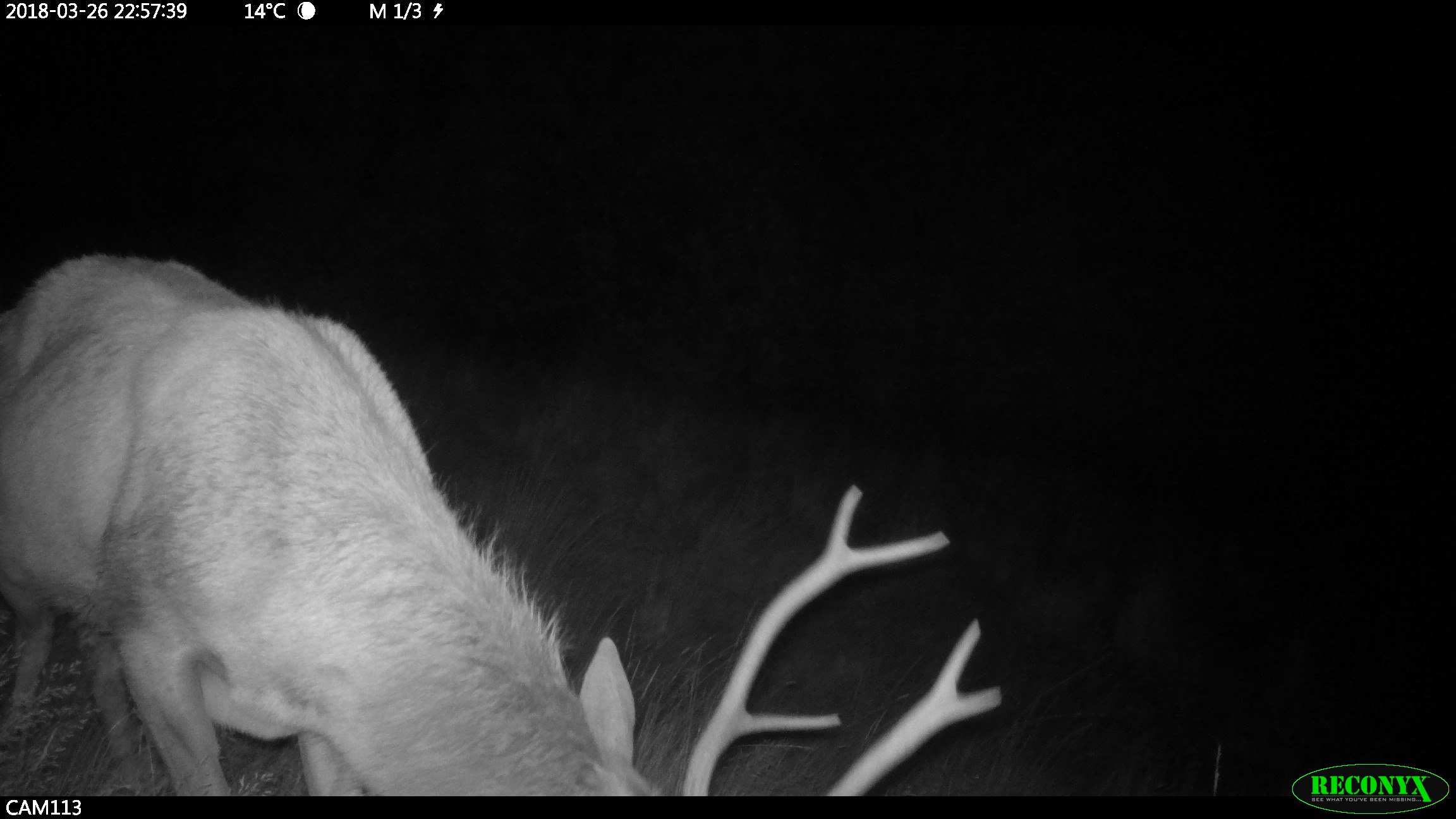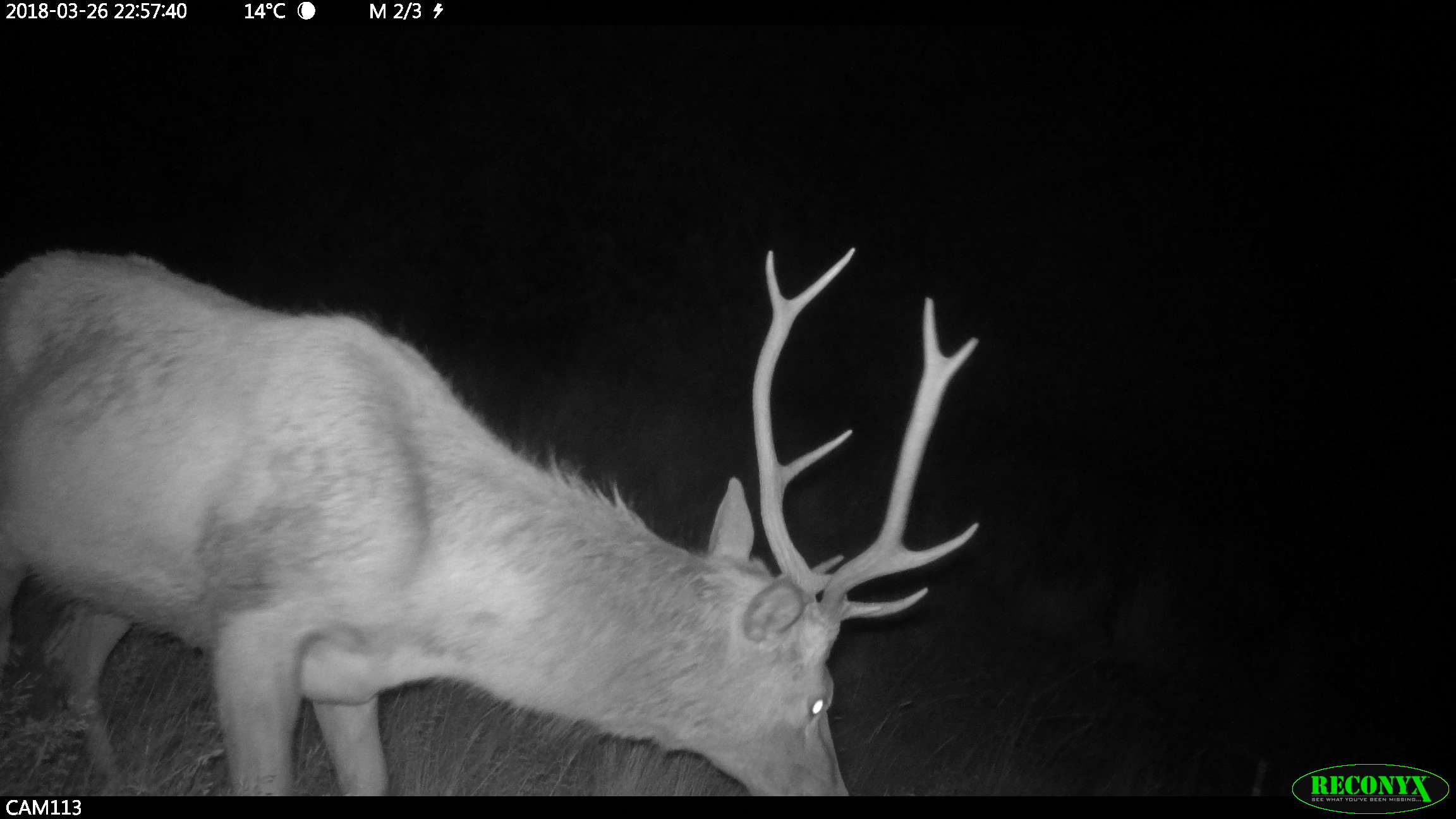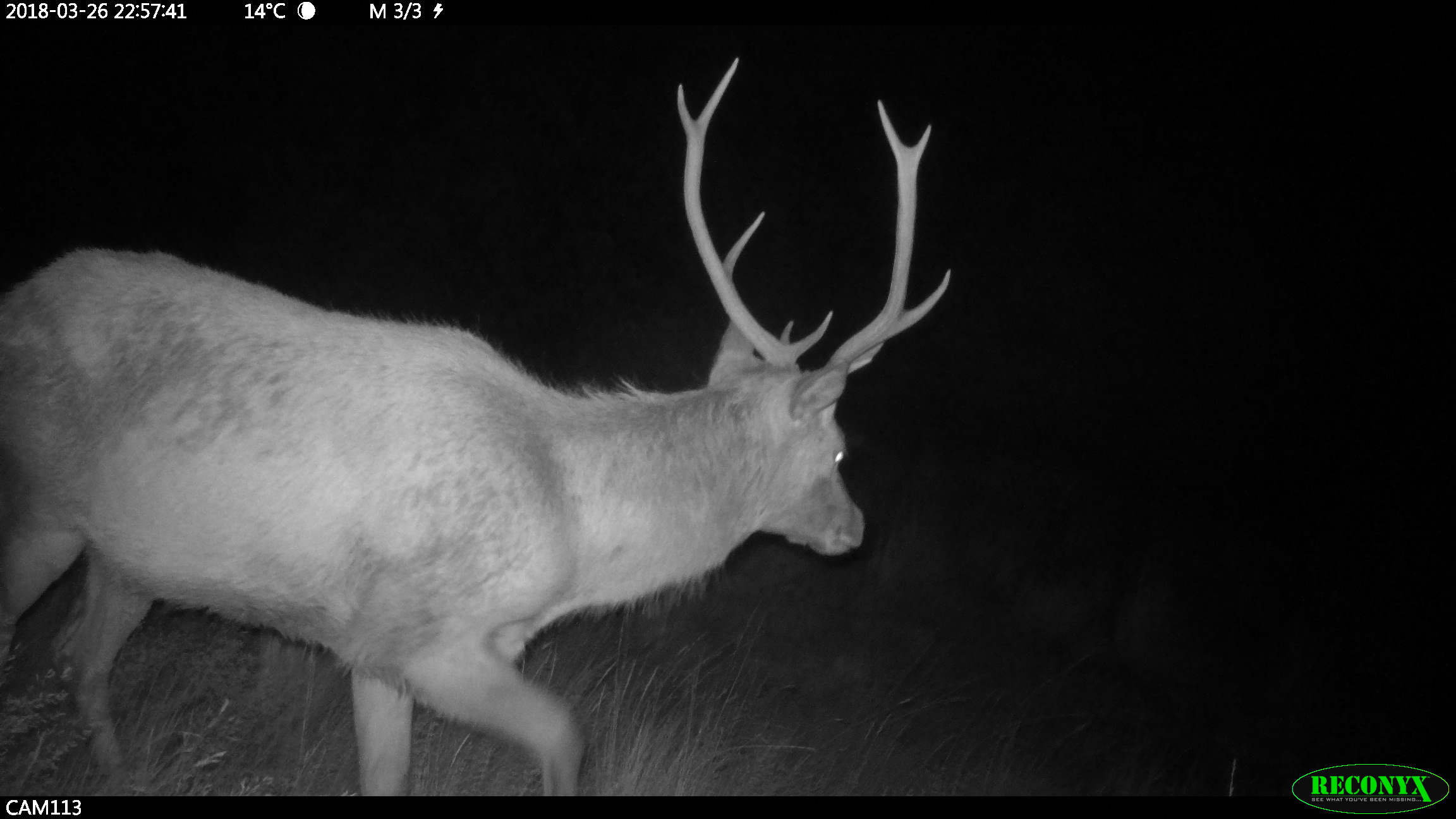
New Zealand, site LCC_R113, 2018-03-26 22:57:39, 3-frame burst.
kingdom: Animalia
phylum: Chordata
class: Mammalia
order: Artiodactyla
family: Cervidae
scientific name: Cervidae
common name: deer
Deer (Cervidae).